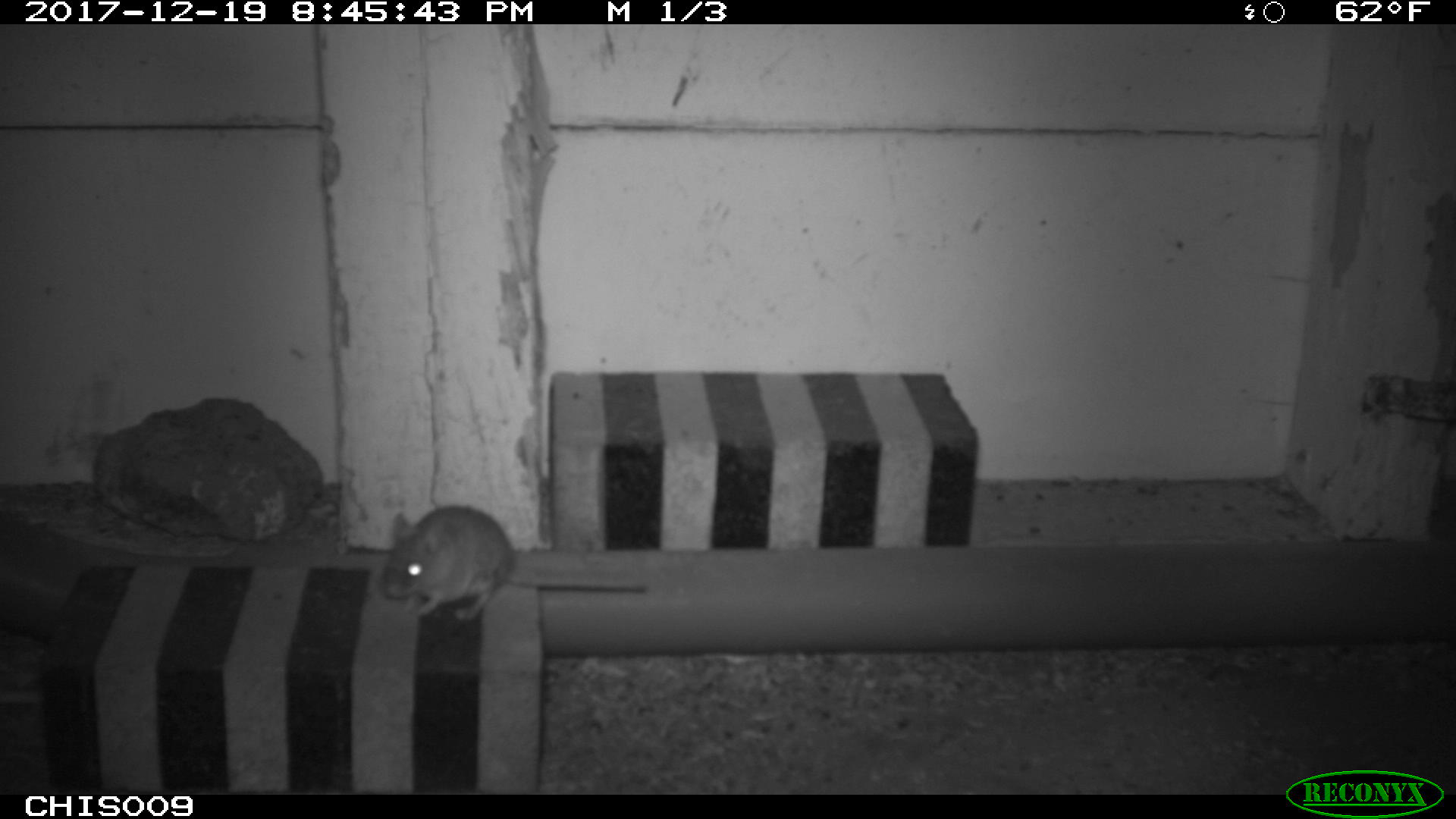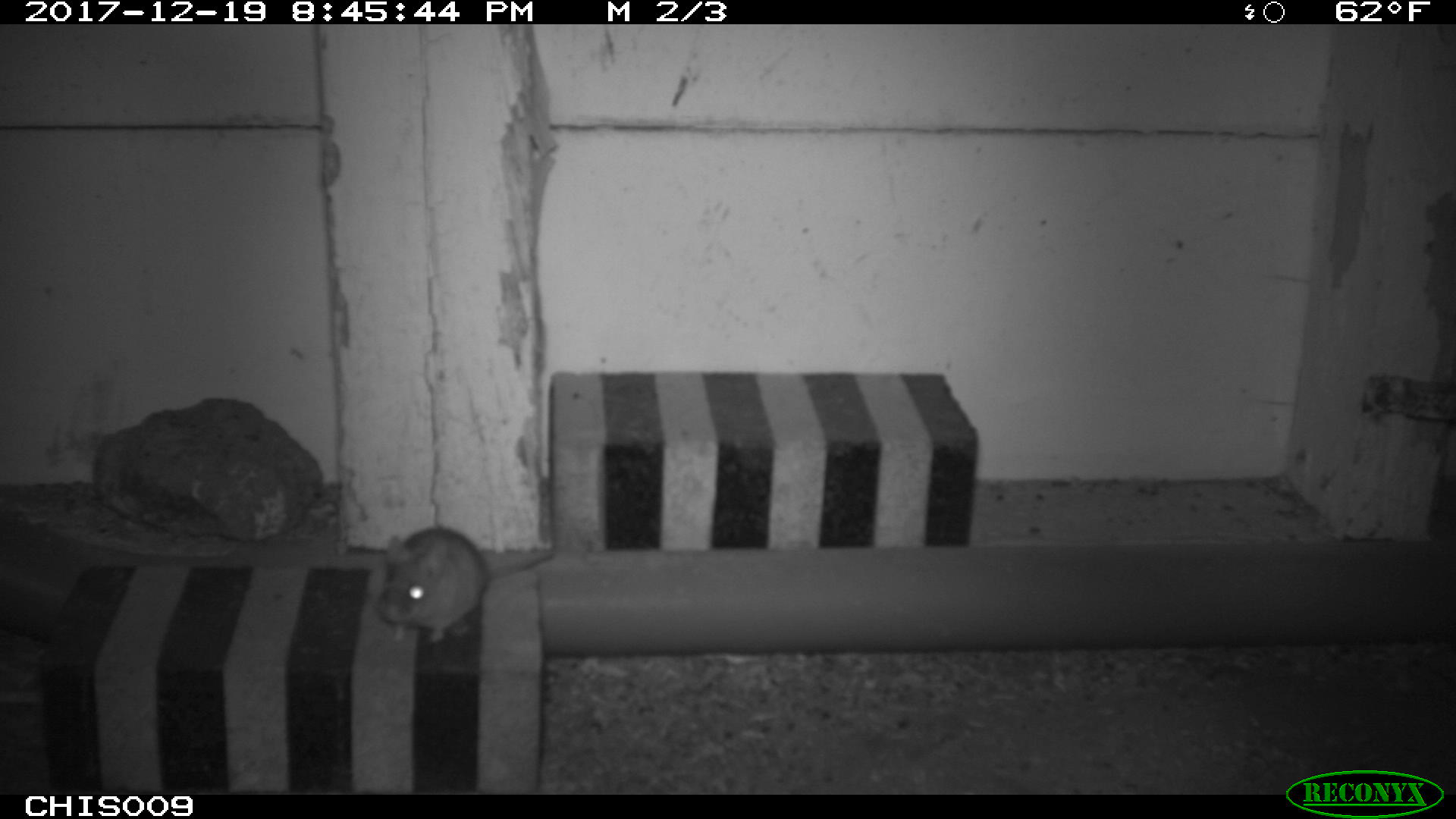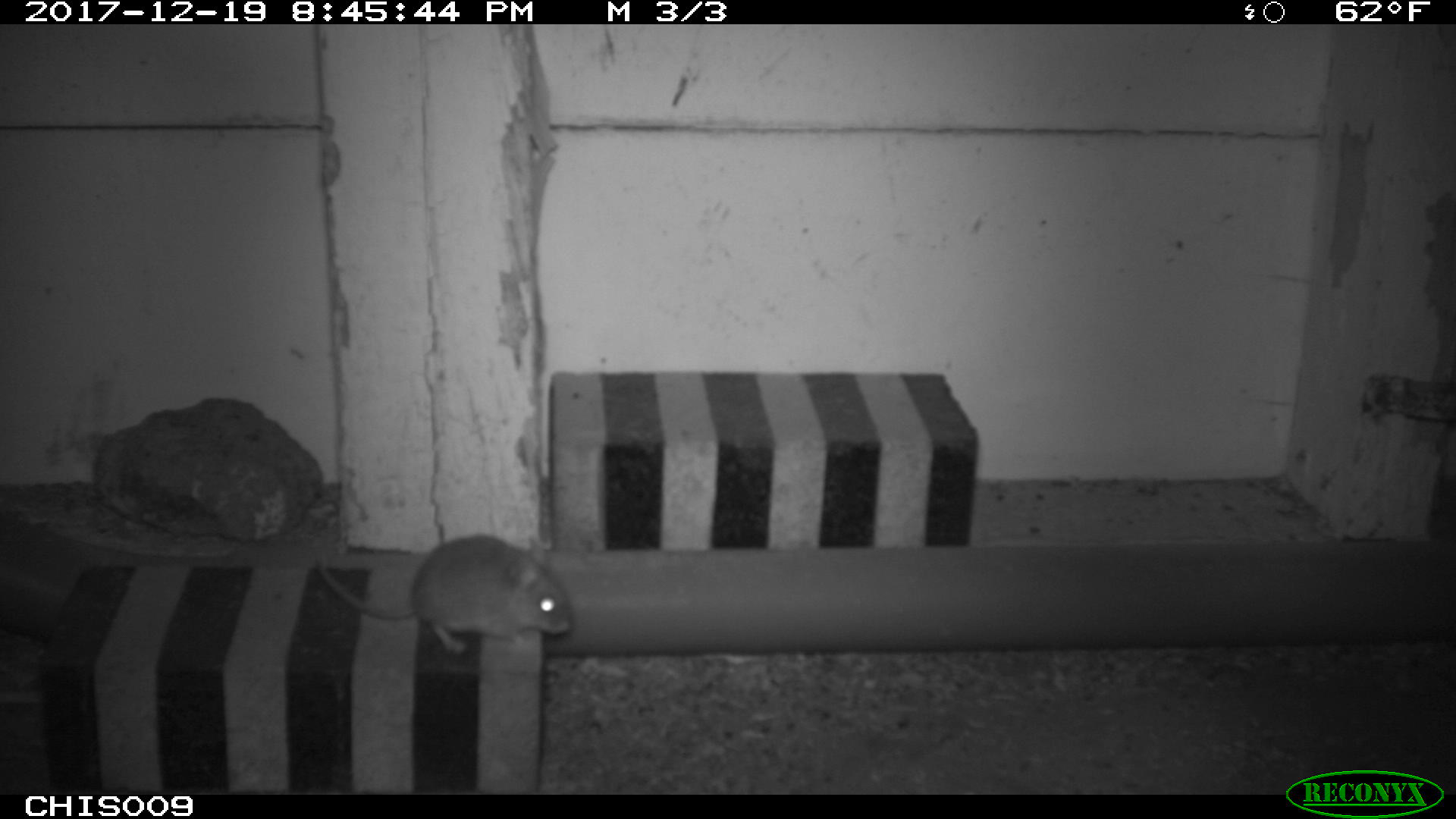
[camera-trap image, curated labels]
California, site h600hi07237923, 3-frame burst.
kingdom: Animalia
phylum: Chordata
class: Mammalia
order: Rodentia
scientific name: Rodentia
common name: rodent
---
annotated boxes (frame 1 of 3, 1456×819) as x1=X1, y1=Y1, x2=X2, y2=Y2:
rodent: x1=382, y1=505, x2=645, y2=620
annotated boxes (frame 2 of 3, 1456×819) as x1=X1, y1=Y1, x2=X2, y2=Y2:
rodent: x1=375, y1=525, x2=556, y2=641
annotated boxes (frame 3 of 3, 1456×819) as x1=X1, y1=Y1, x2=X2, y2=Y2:
rodent: x1=316, y1=533, x2=572, y2=653